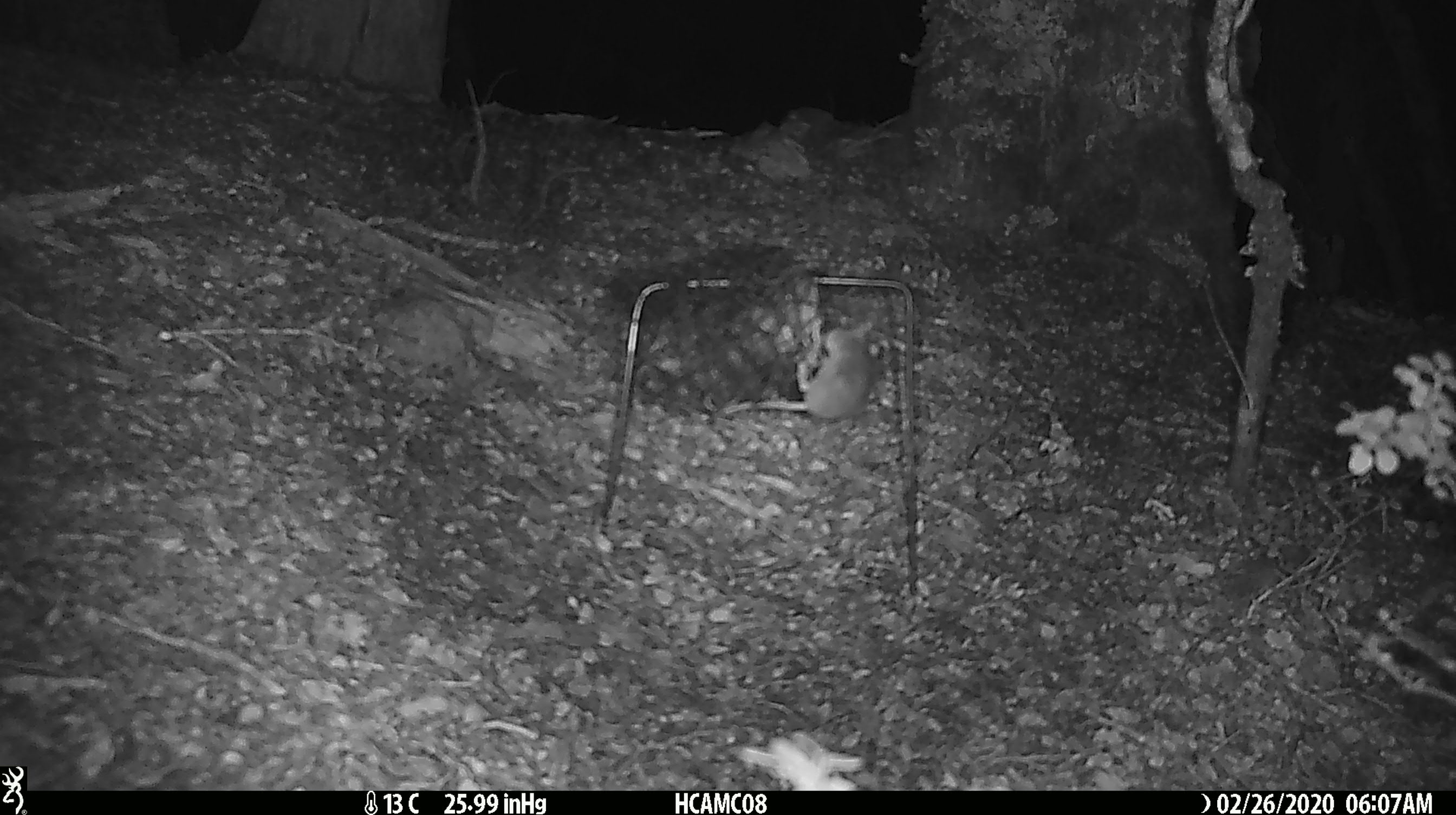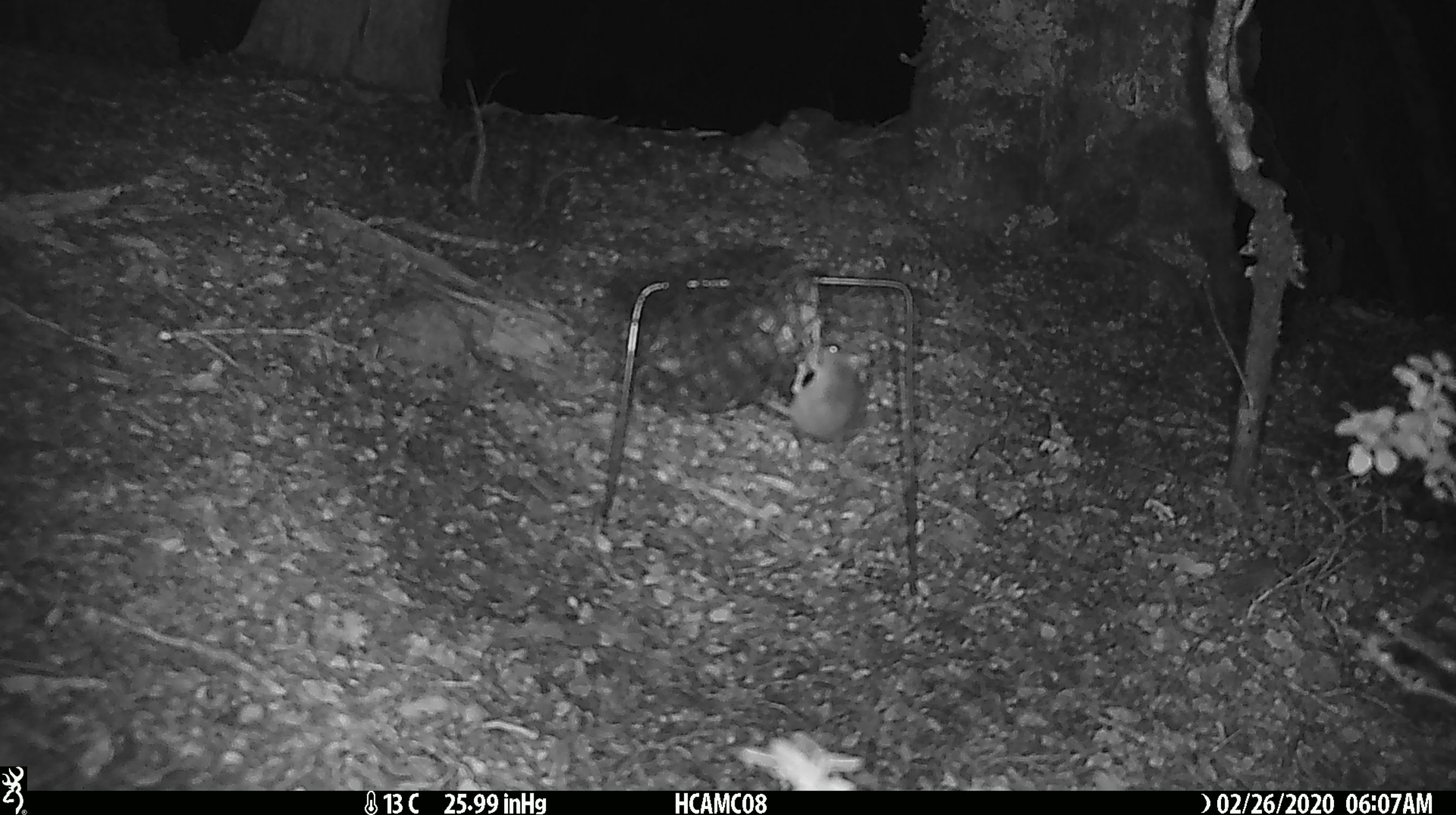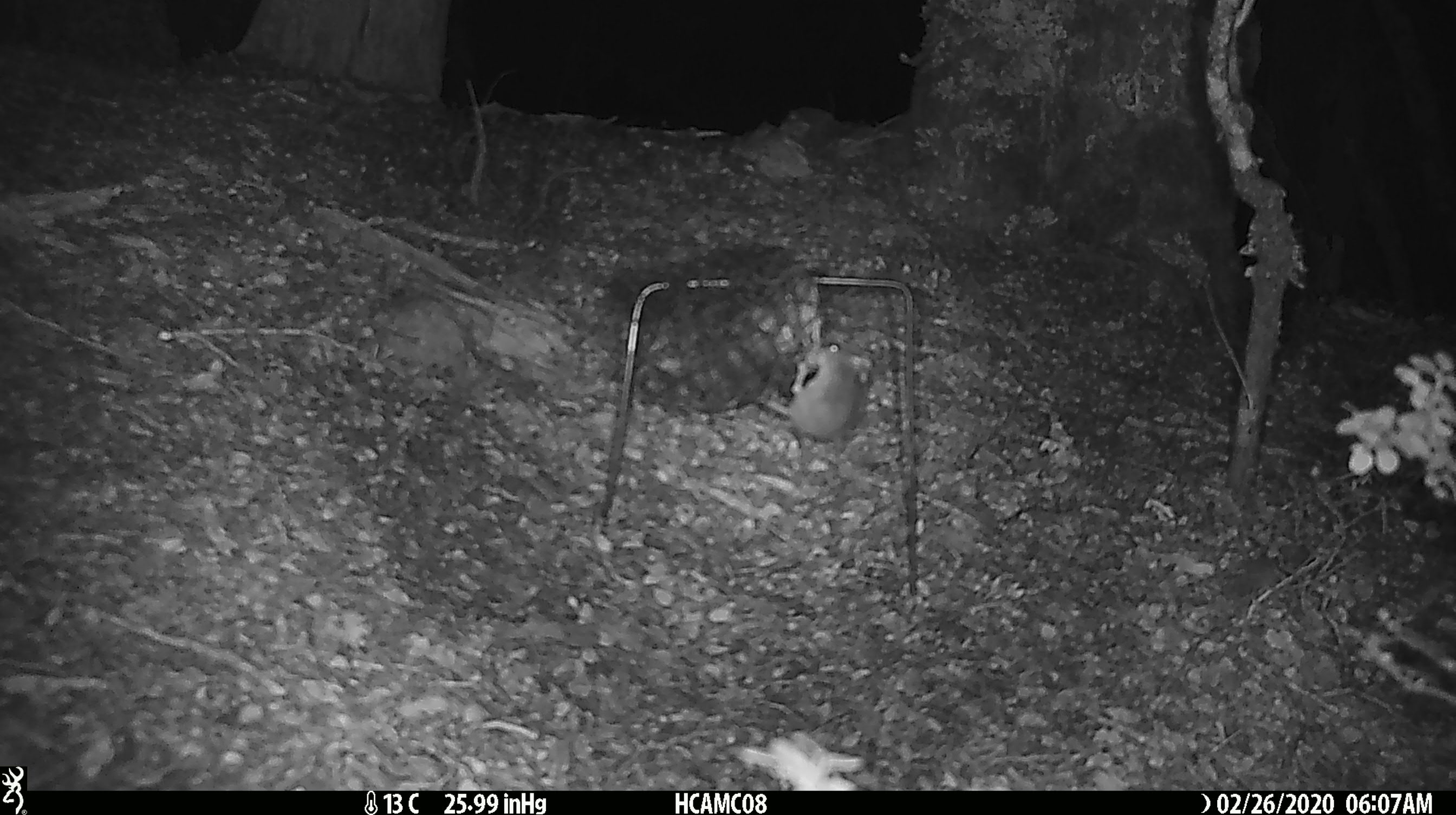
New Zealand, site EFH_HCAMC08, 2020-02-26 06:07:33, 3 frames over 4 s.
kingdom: Animalia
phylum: Chordata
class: Mammalia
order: Rodentia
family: Muridae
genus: Mus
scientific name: Mus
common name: mouse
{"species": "mouse (Mus)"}